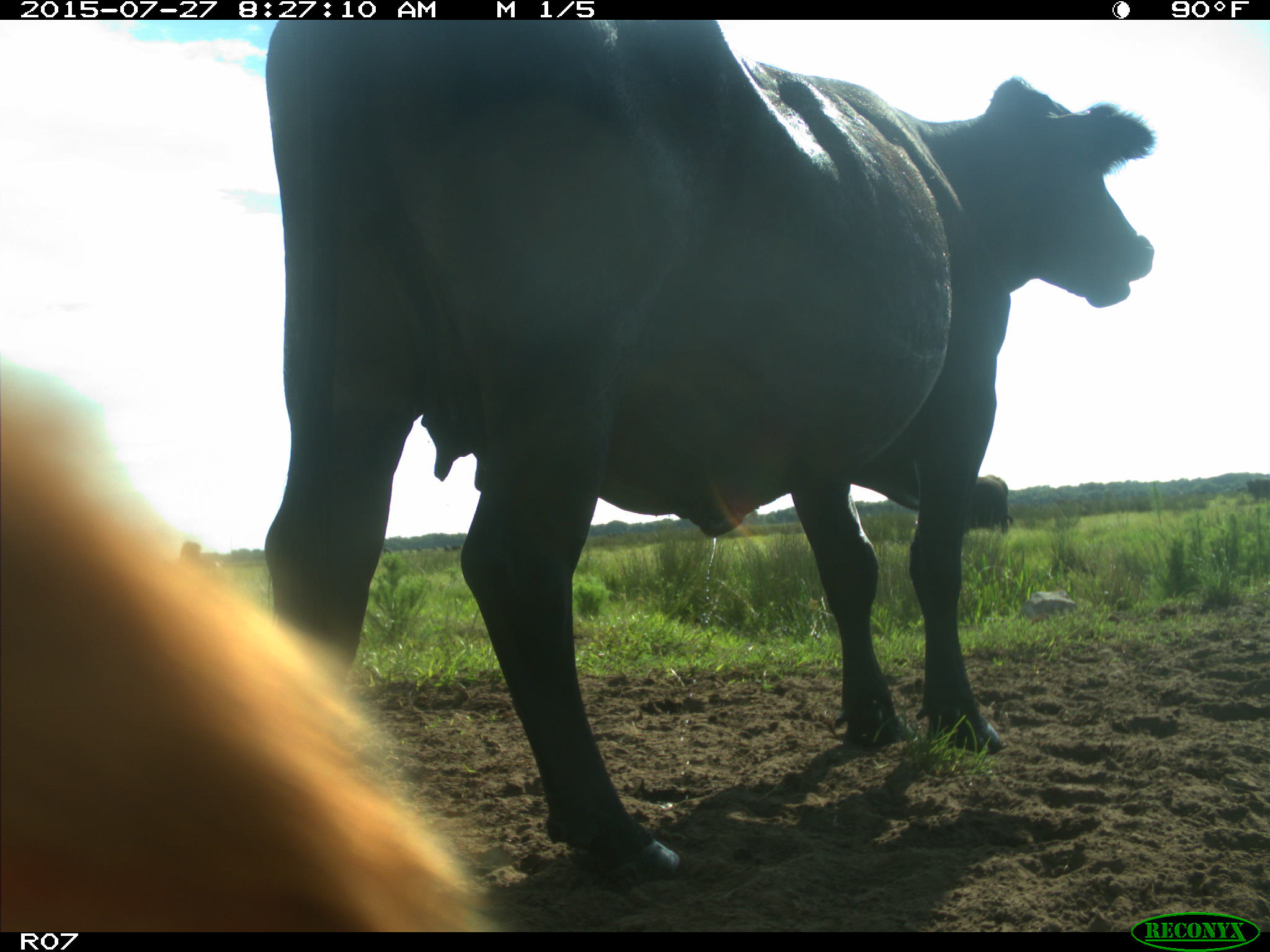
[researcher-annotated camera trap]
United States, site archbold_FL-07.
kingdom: Animalia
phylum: Chordata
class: Mammalia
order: Artiodactyla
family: Bovidae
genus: Bos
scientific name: Bos taurus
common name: domestic cow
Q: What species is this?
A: Bos taurus (domestic cow).